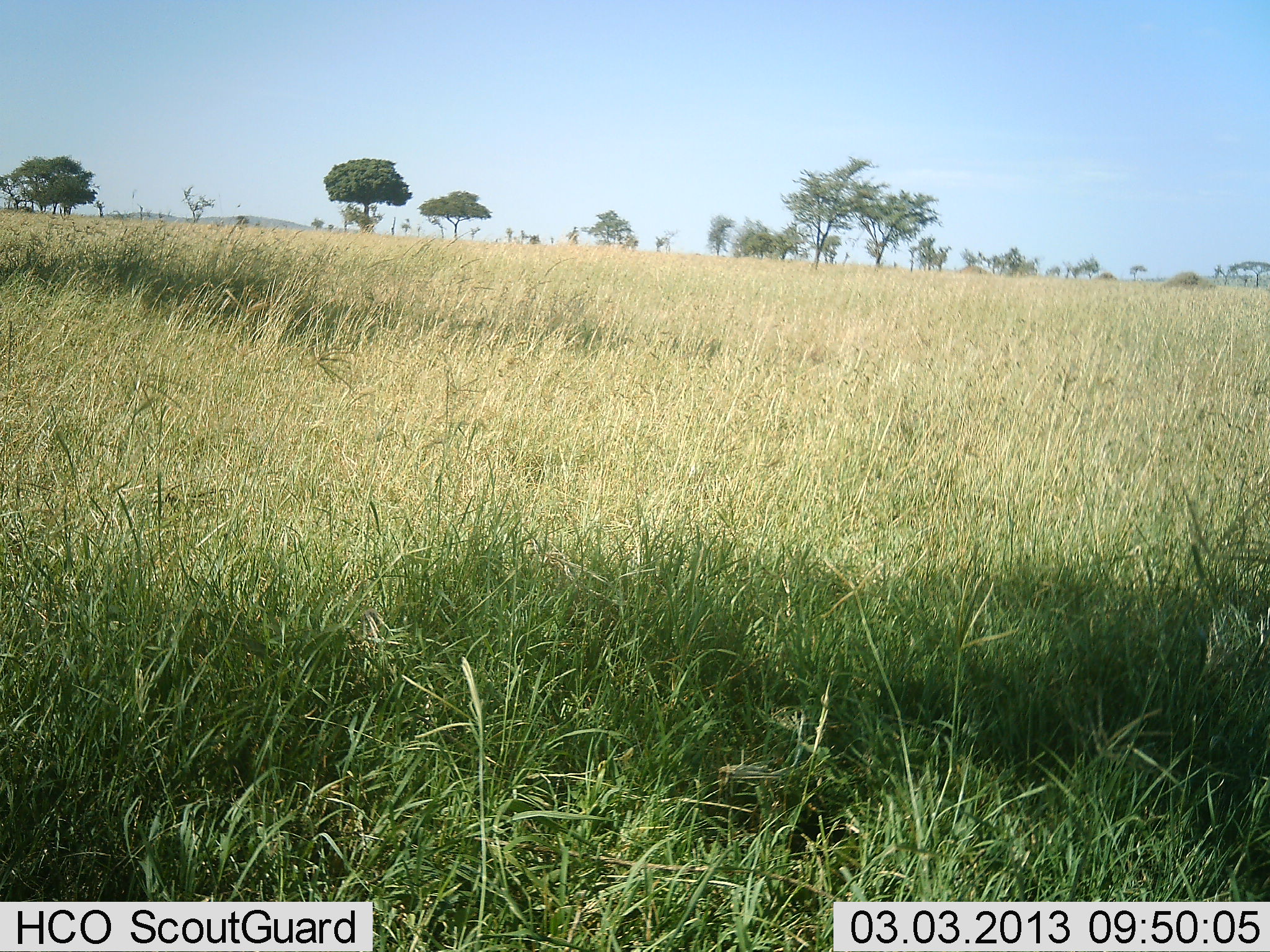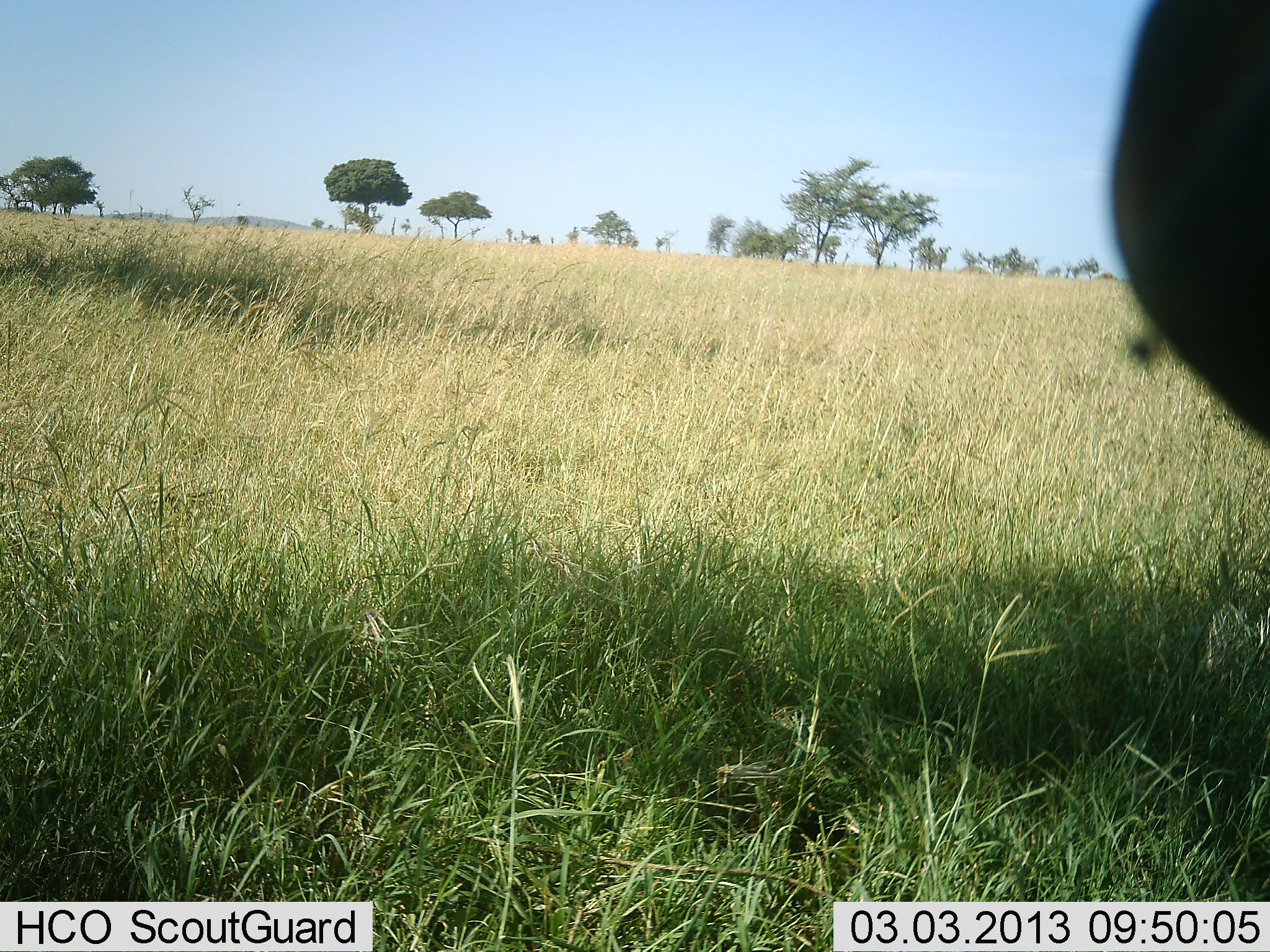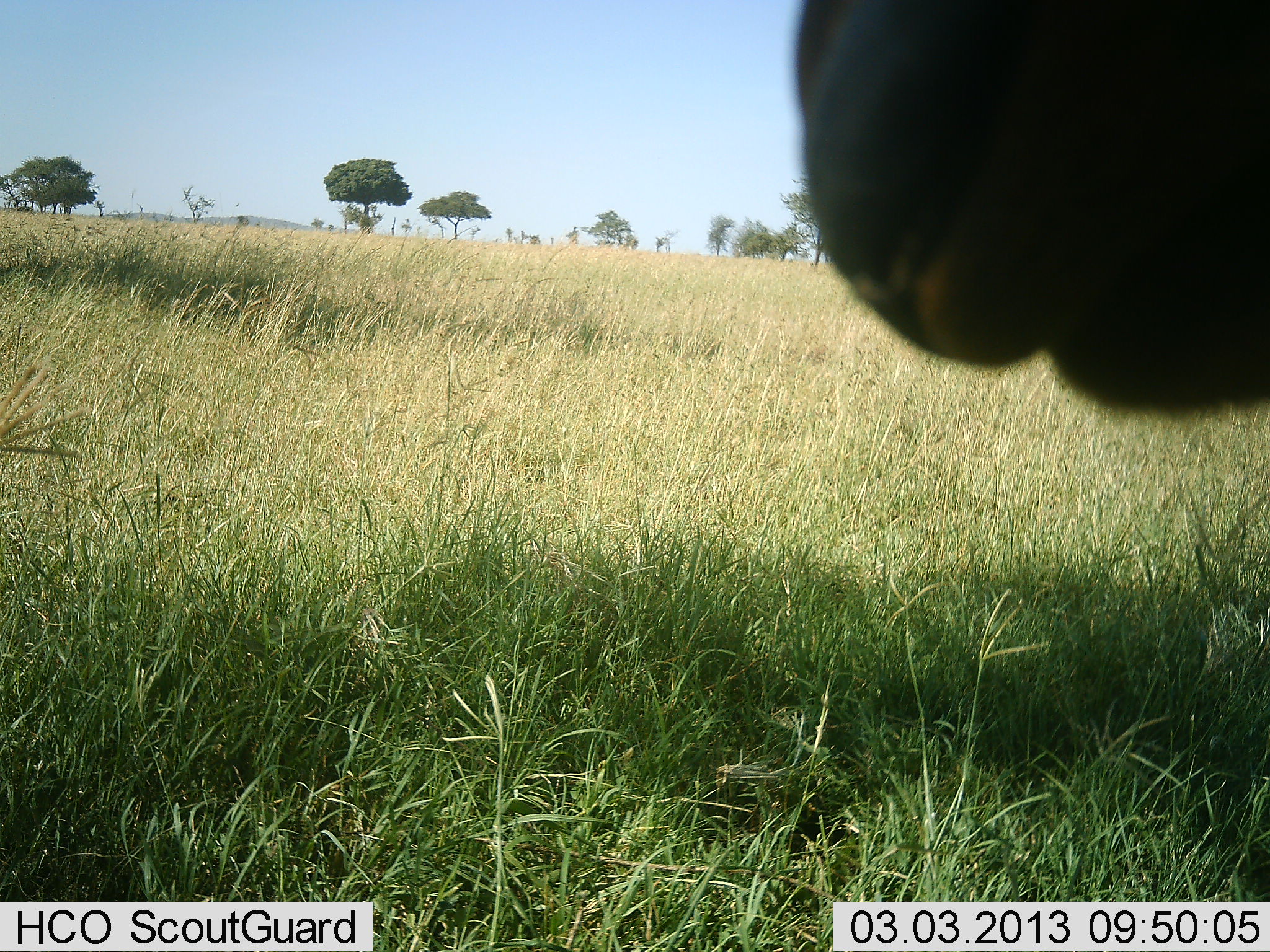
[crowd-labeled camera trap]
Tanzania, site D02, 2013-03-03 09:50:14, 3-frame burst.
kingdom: Animalia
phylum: Chordata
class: Mammalia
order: Artiodactyla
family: Bovidae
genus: Connochaetes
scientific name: Connochaetes taurinus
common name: blue wildebeest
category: wildebeest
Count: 1.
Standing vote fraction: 33%.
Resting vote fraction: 0%.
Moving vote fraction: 58%.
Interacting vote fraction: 0%.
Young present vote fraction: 0%.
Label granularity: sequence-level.